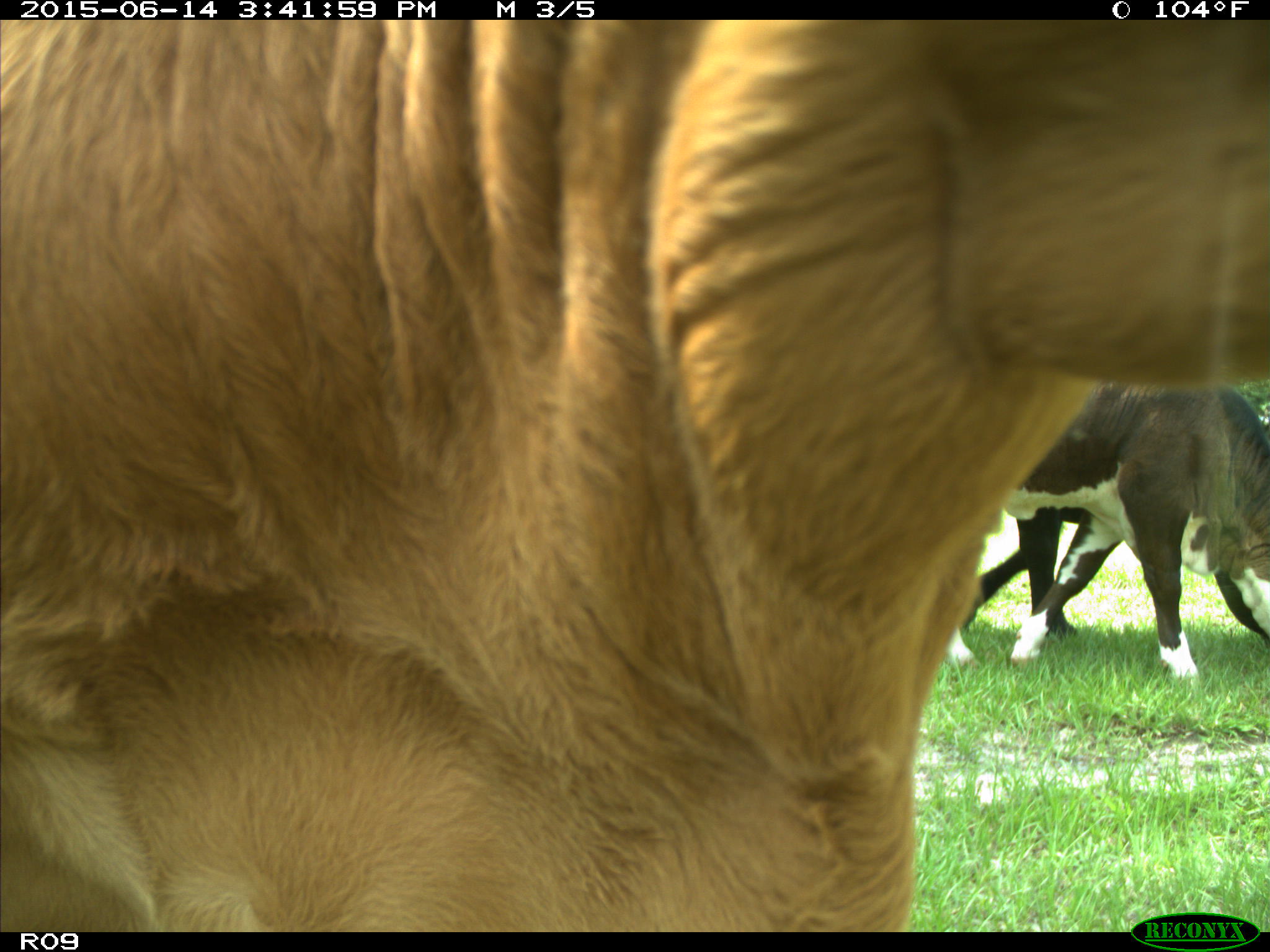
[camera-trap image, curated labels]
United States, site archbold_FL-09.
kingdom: Animalia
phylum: Chordata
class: Mammalia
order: Artiodactyla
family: Bovidae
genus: Bos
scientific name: Bos taurus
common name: domestic cow